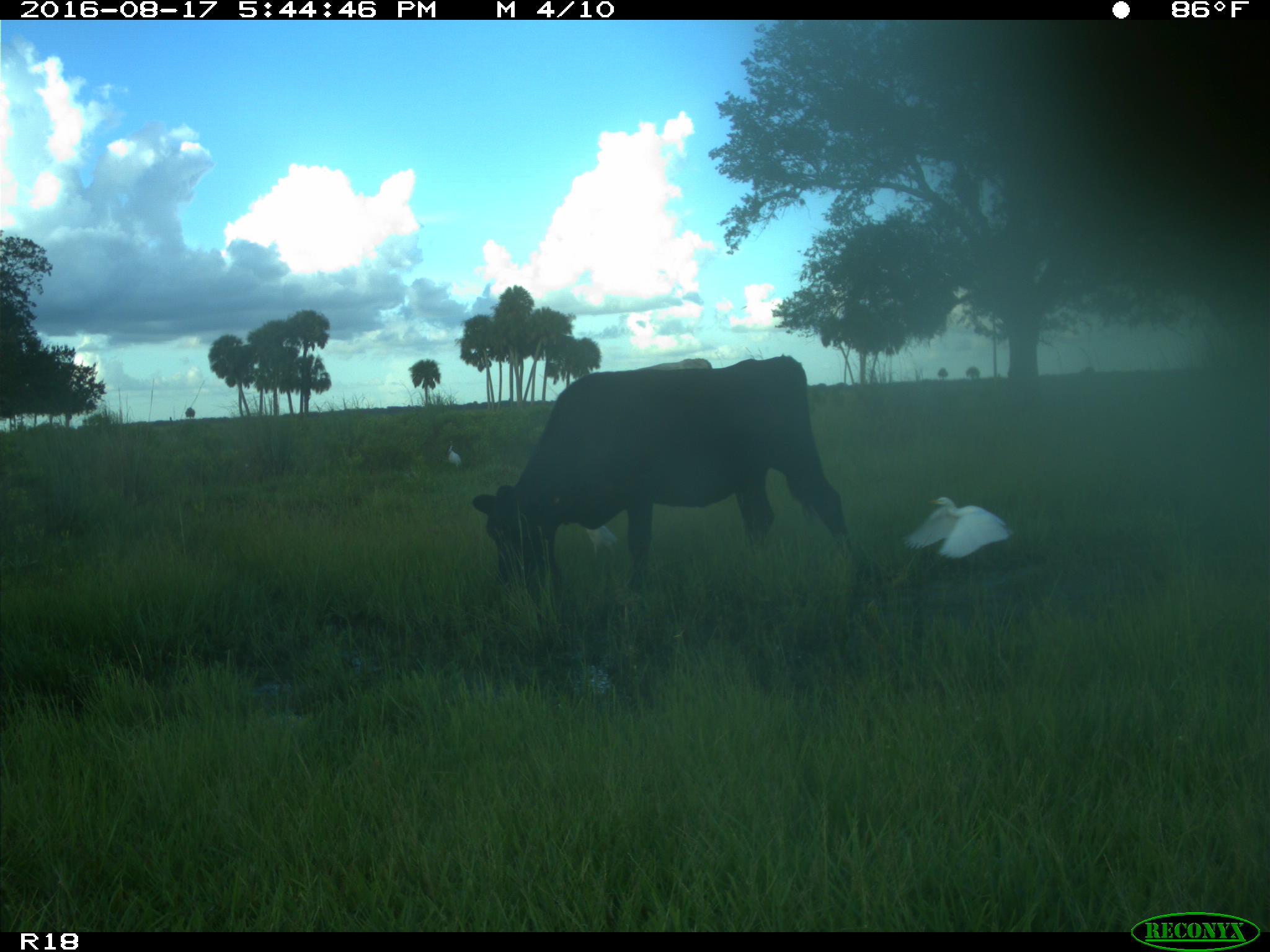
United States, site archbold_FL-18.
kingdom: Animalia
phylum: Chordata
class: Mammalia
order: Artiodactyla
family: Bovidae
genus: Bos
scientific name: Bos taurus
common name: domestic cow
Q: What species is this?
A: Bos taurus (domestic cow).